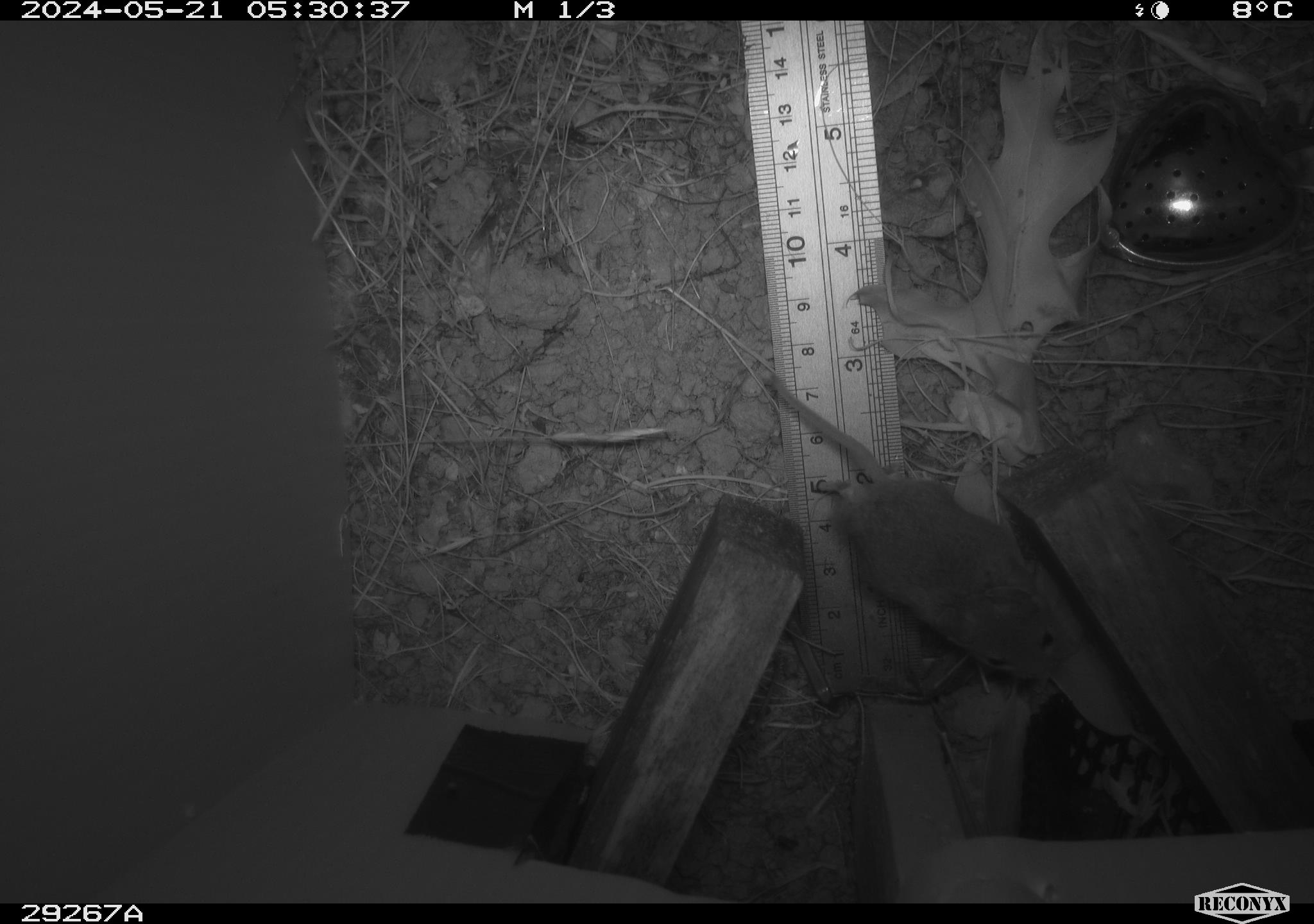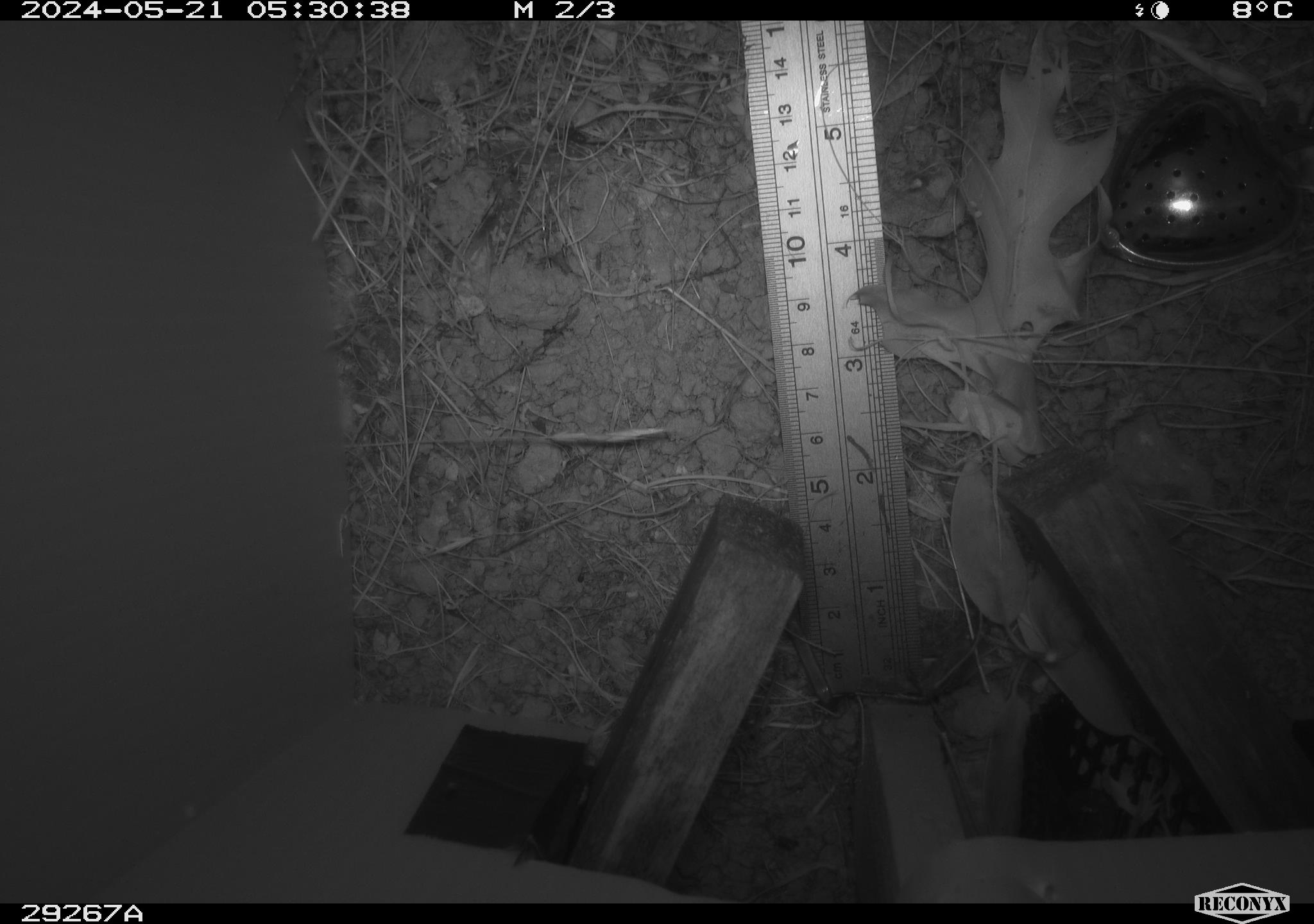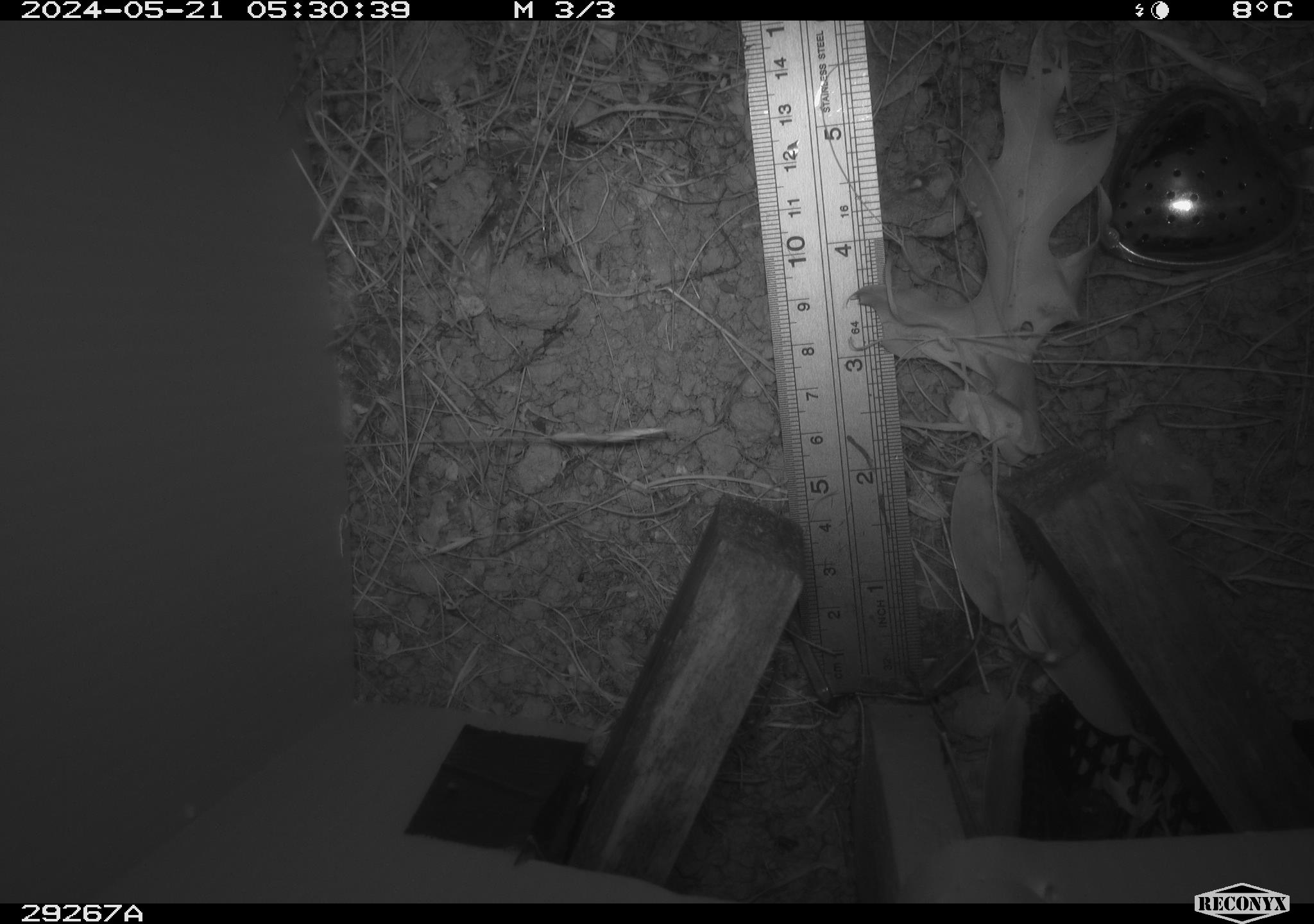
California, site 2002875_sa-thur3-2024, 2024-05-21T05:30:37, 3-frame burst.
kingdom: Animalia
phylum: Chordata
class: Mammalia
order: Rodentia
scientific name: Rodentia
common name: mouse species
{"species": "mouse species (Rodentia)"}